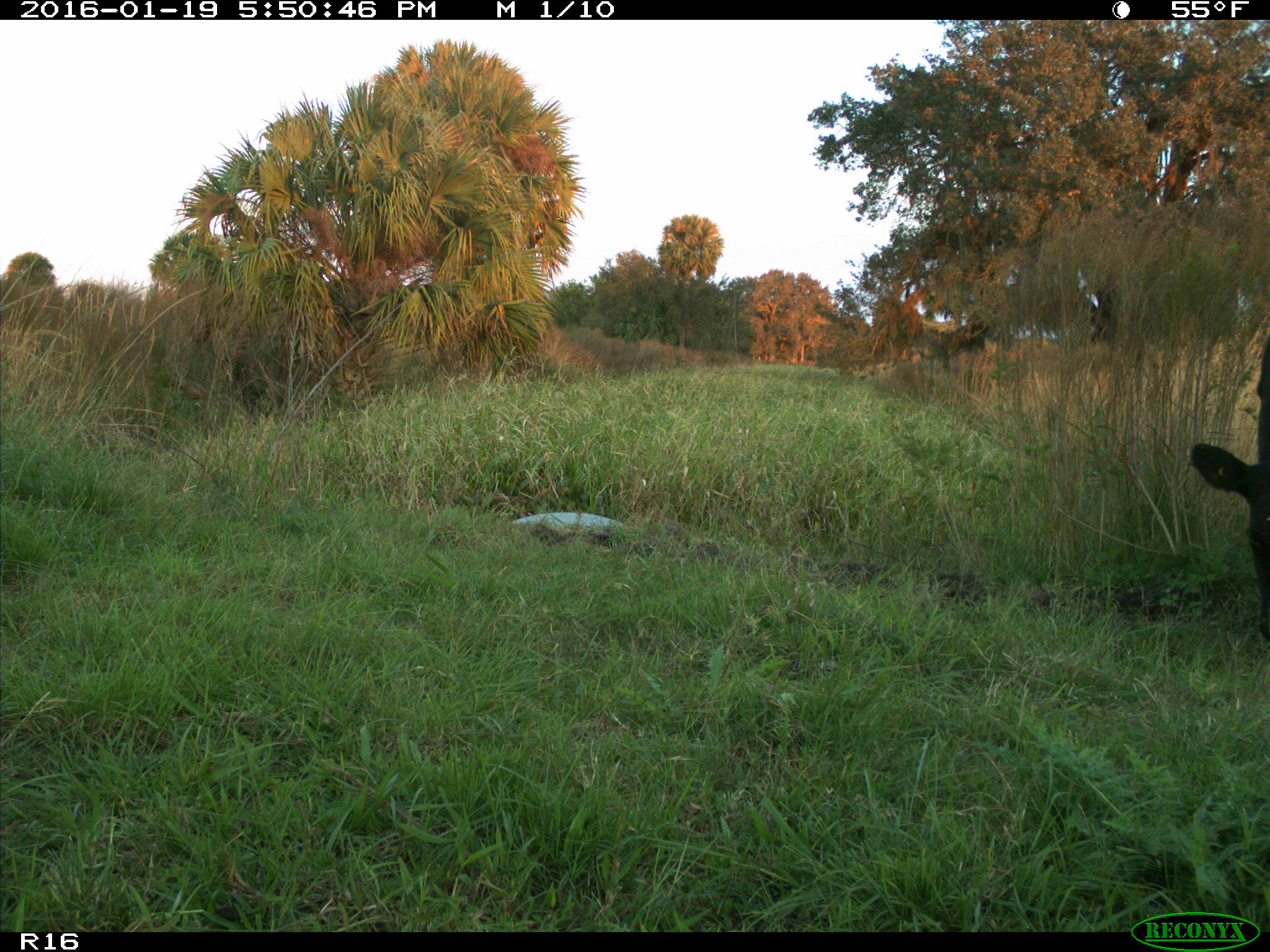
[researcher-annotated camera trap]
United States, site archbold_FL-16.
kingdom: Animalia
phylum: Chordata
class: Mammalia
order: Artiodactyla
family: Bovidae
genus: Bos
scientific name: Bos taurus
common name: domestic cow